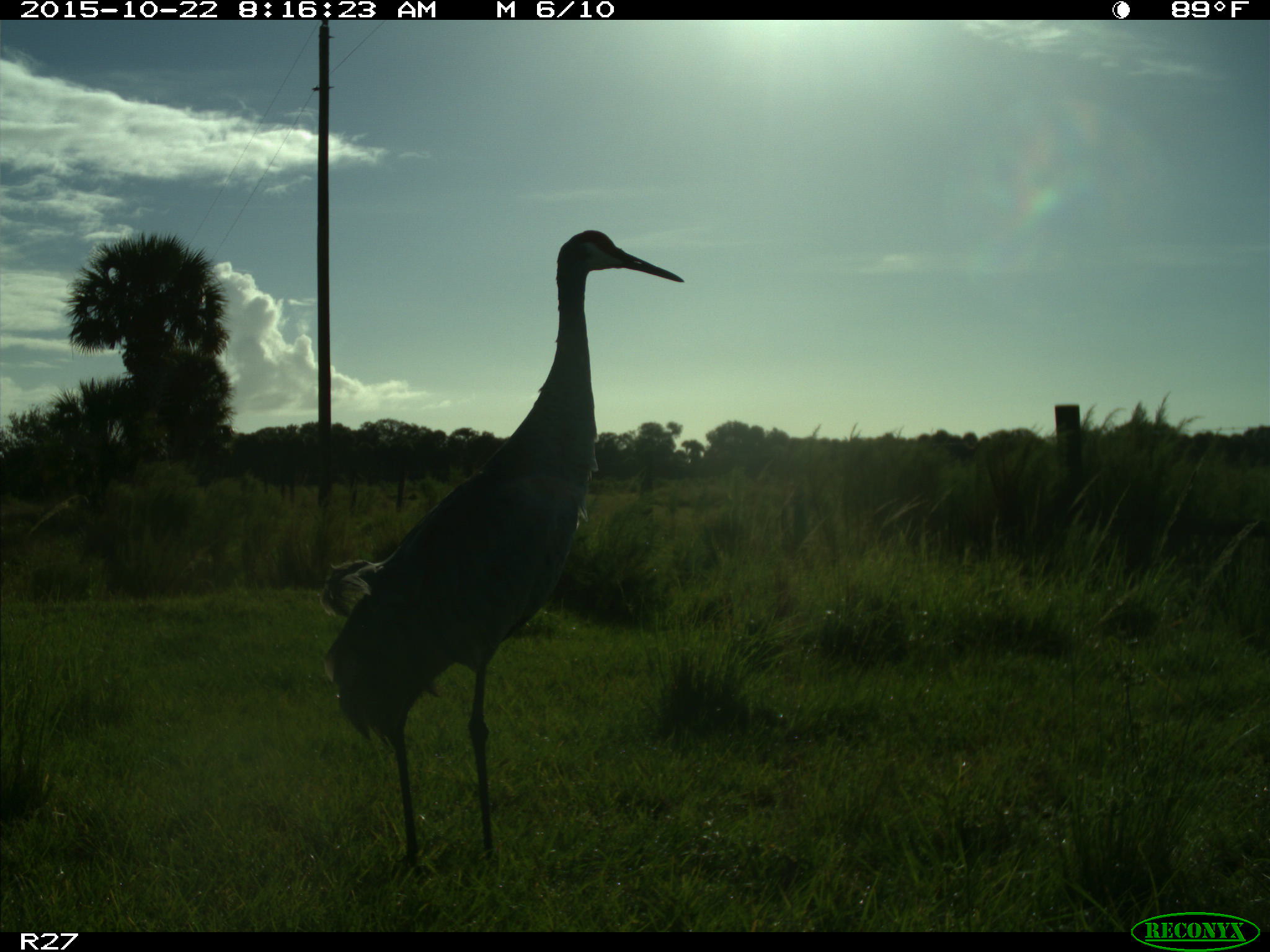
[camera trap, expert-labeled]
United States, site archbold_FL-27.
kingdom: Animalia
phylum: Chordata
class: Aves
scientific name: Aves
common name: birds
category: unidentified bird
Unidentified bird (birds) (Aves).